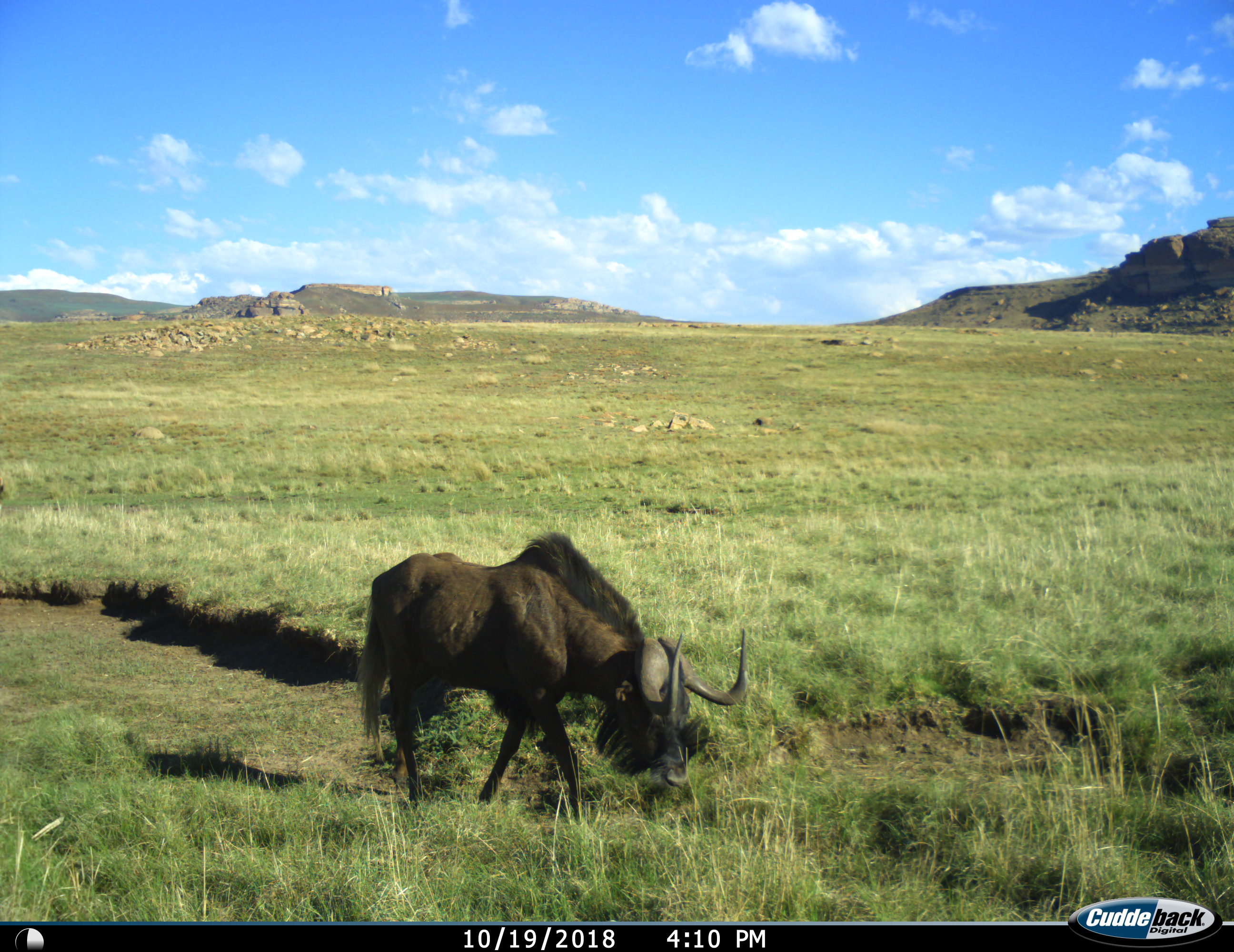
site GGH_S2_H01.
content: unidentified animal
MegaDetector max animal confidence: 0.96